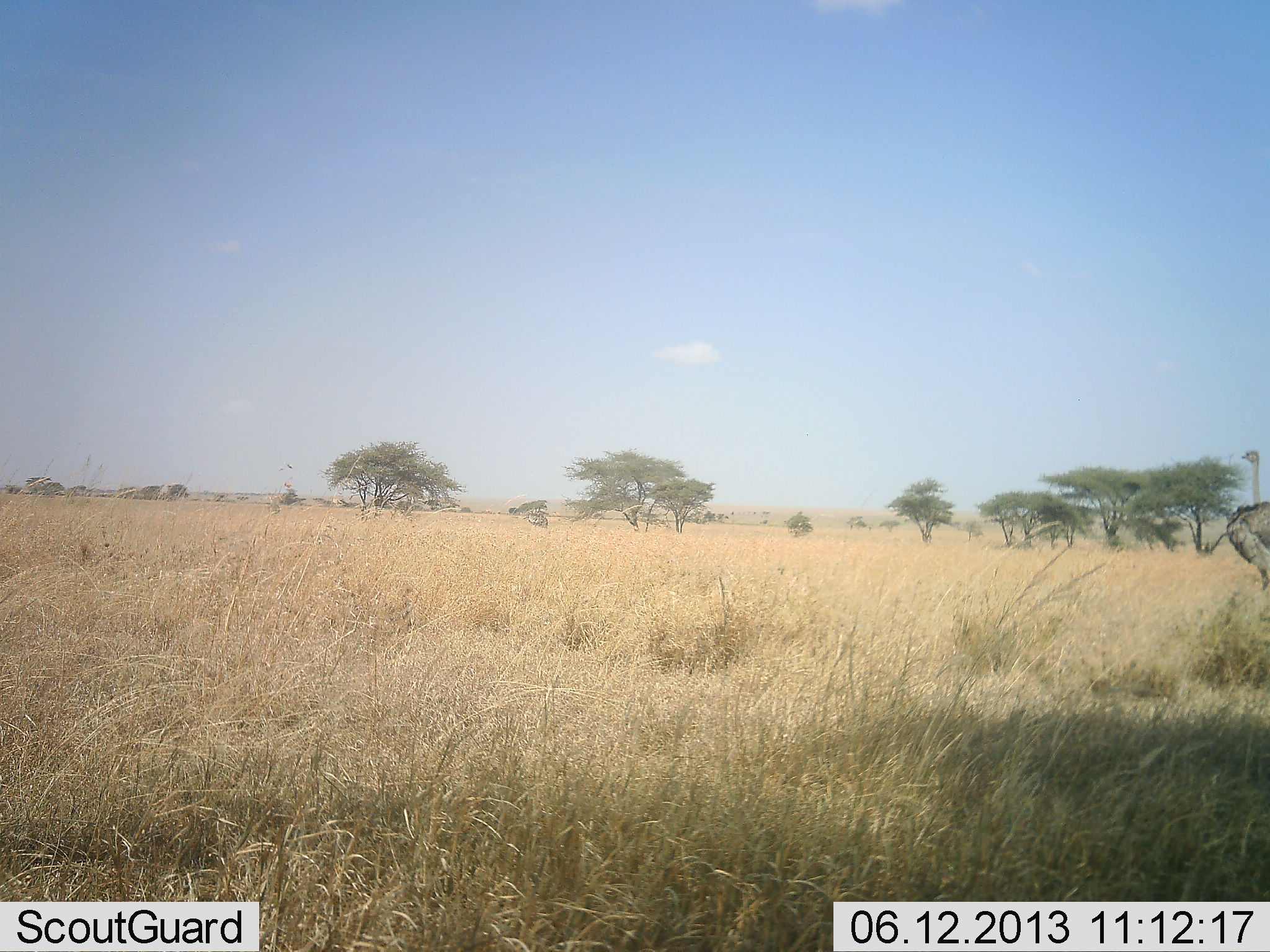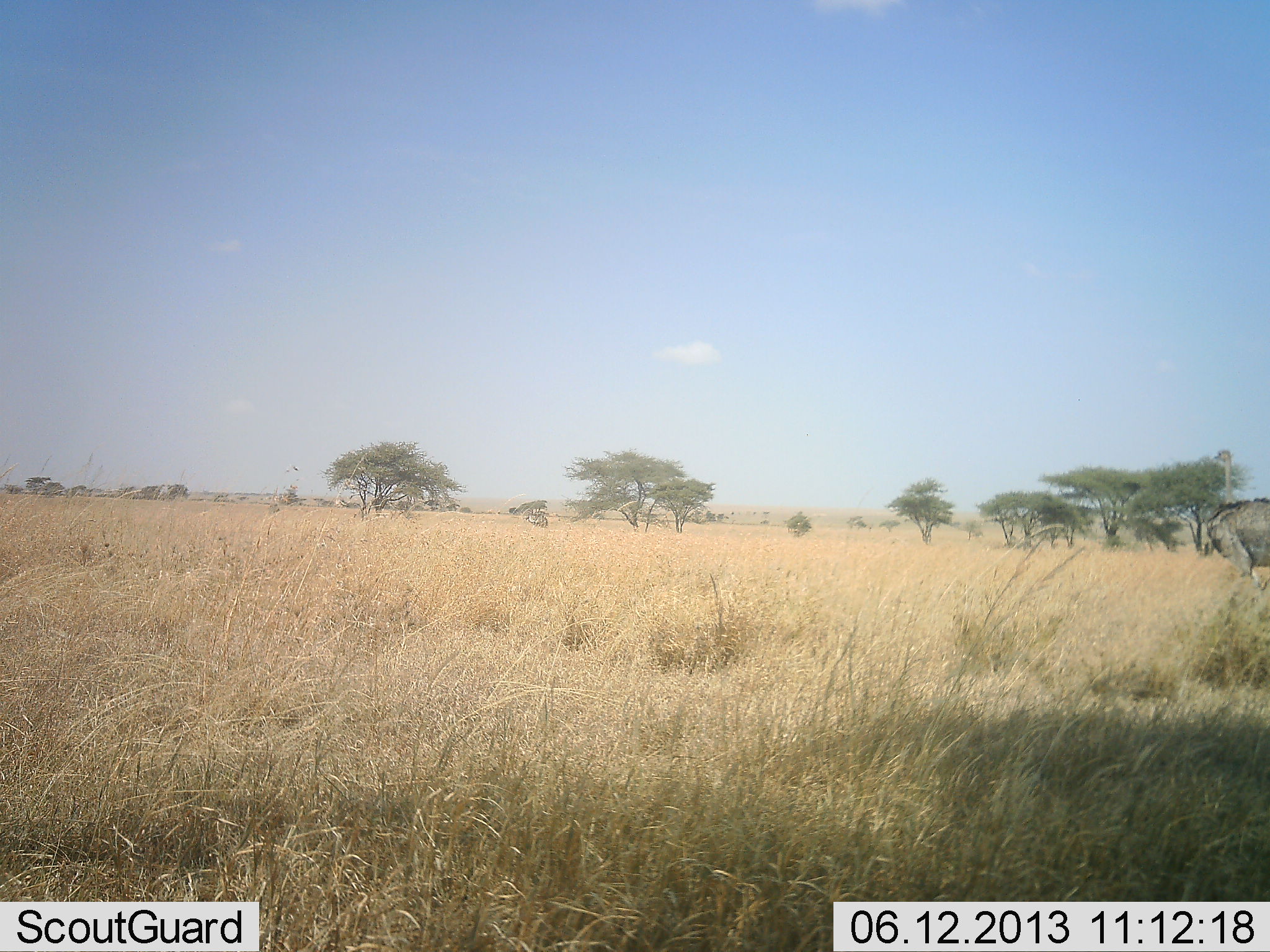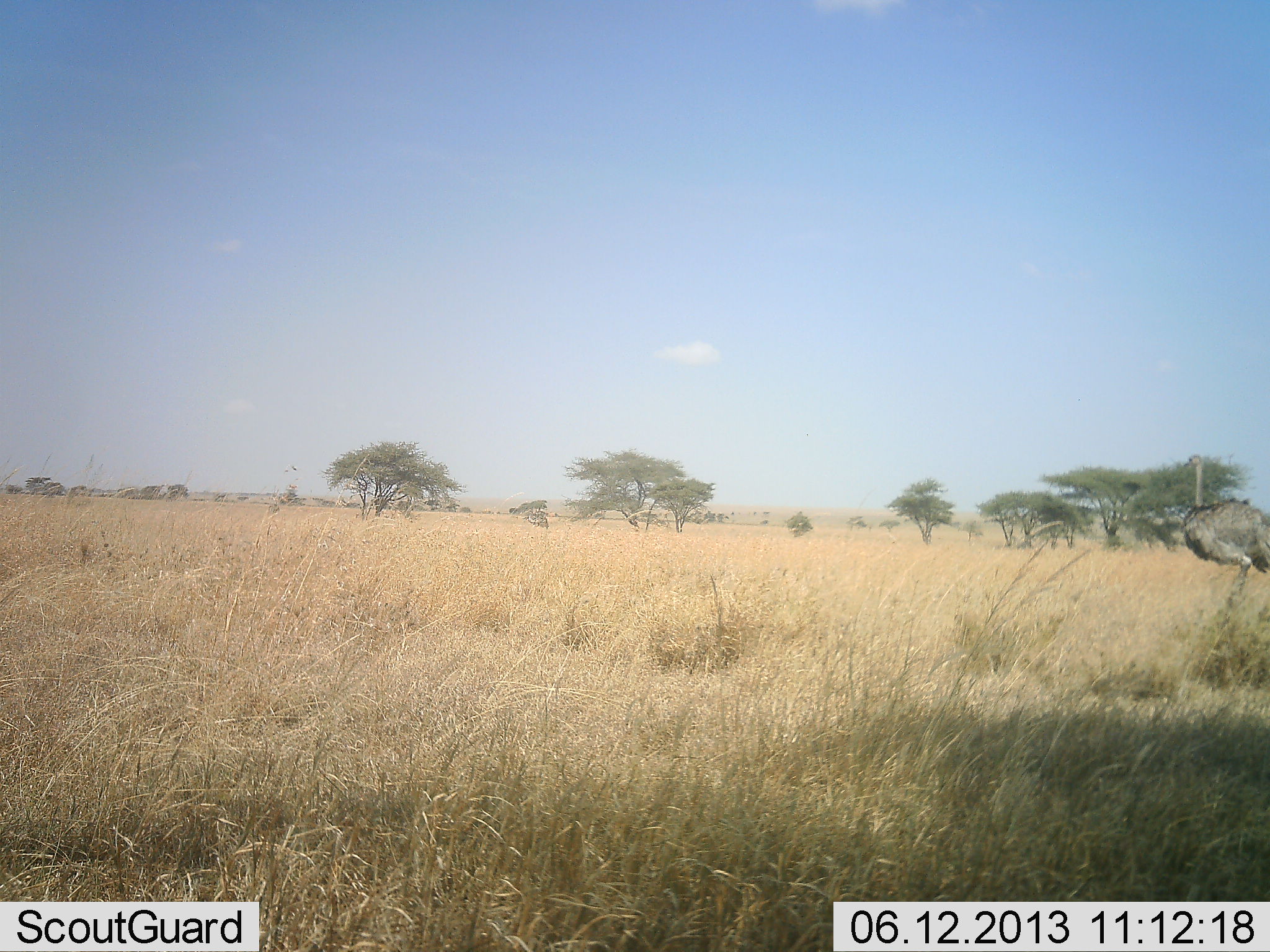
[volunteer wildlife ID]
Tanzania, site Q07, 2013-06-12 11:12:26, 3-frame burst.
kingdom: Animalia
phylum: Chordata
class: Aves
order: Struthioniformes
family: Struthionidae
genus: Struthio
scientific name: Struthio camelus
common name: ostrich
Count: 1.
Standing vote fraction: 0%.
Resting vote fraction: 0%.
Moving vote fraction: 100%.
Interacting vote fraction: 0%.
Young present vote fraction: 6%.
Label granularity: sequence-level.